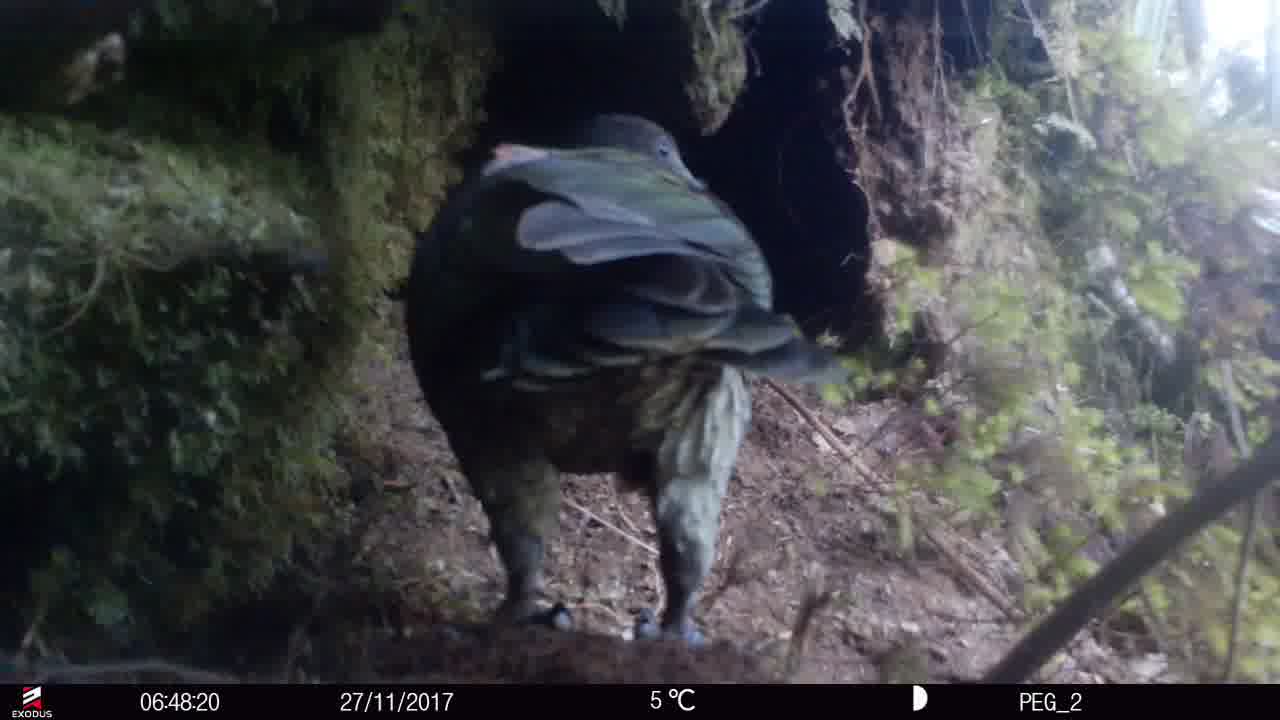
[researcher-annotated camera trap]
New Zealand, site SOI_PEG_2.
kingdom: Animalia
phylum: Chordata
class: Aves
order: Psittaciformes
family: Strigopidae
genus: Nestor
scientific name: Nestor notabilis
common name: kea